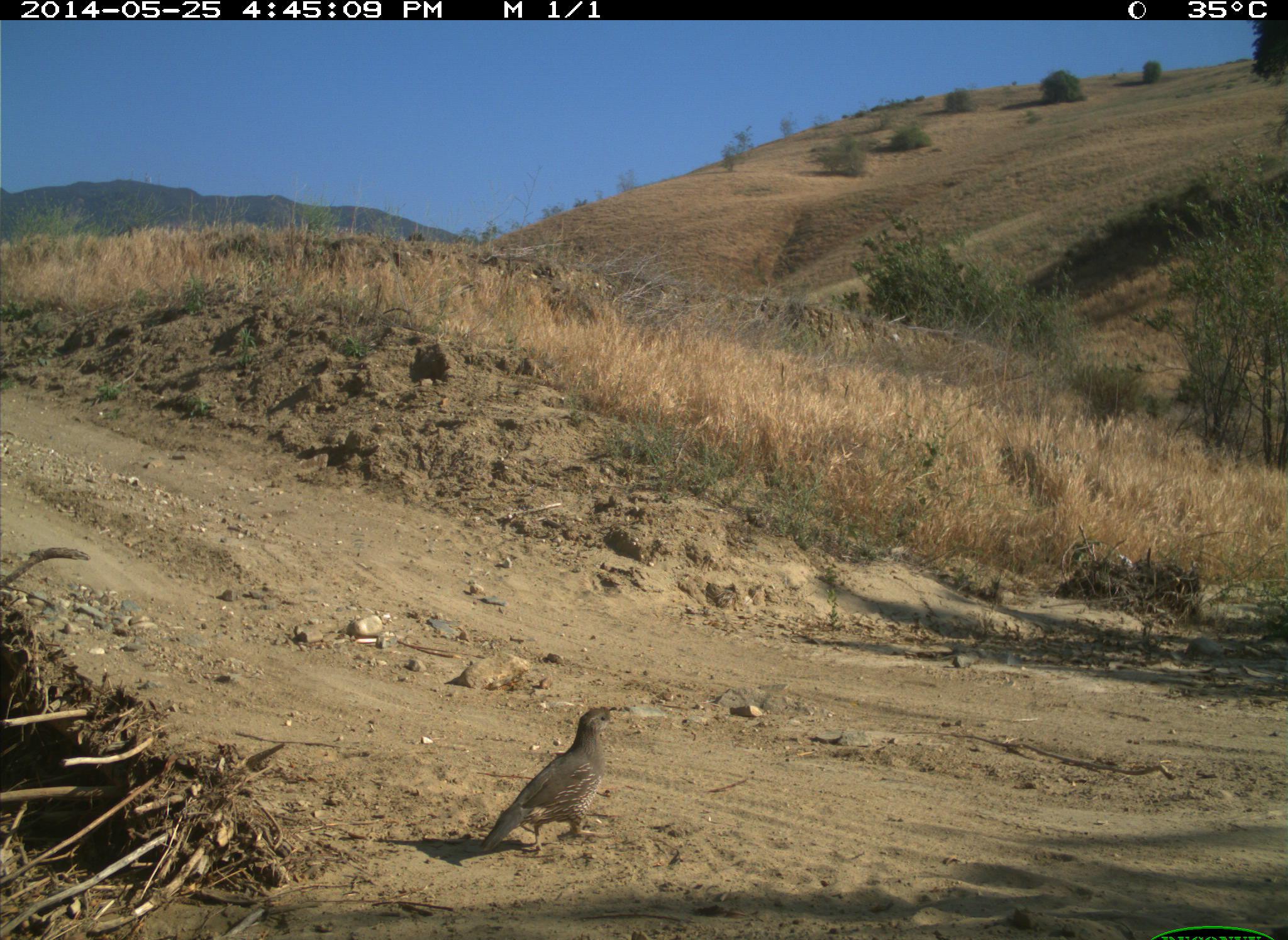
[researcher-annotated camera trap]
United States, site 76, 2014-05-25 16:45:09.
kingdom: Animalia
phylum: Chordata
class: Aves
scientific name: Aves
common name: bird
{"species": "bird (Aves)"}